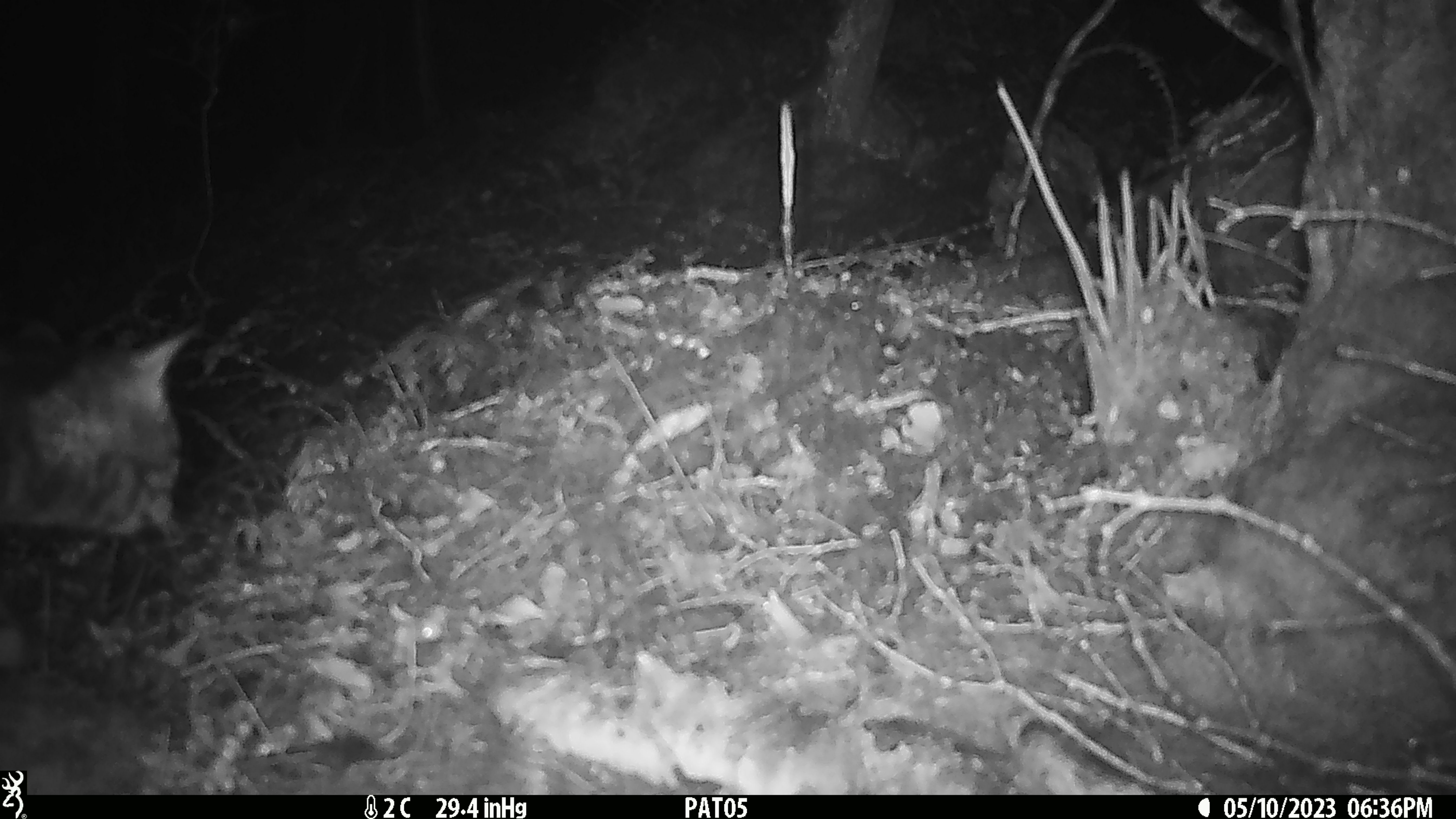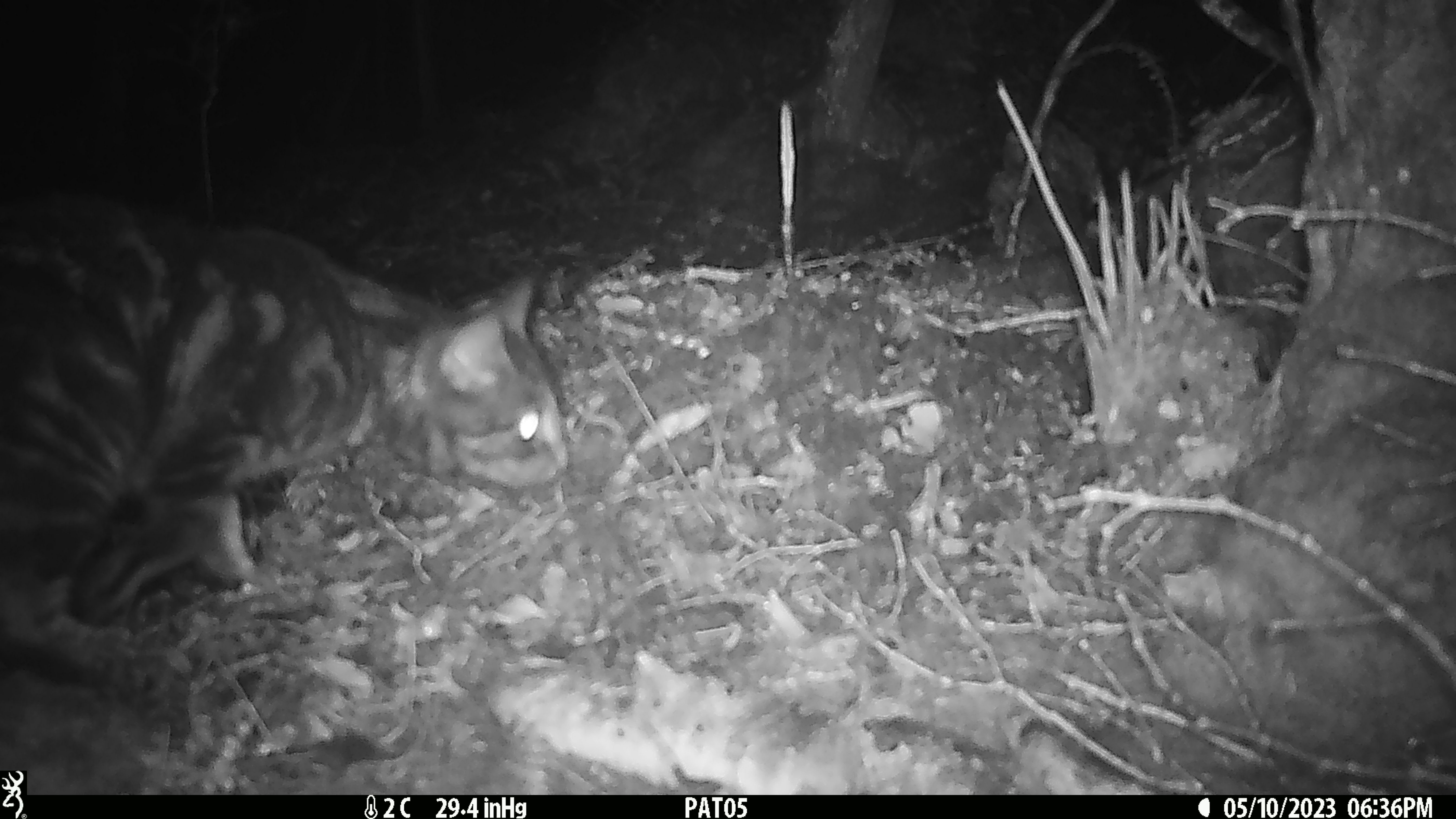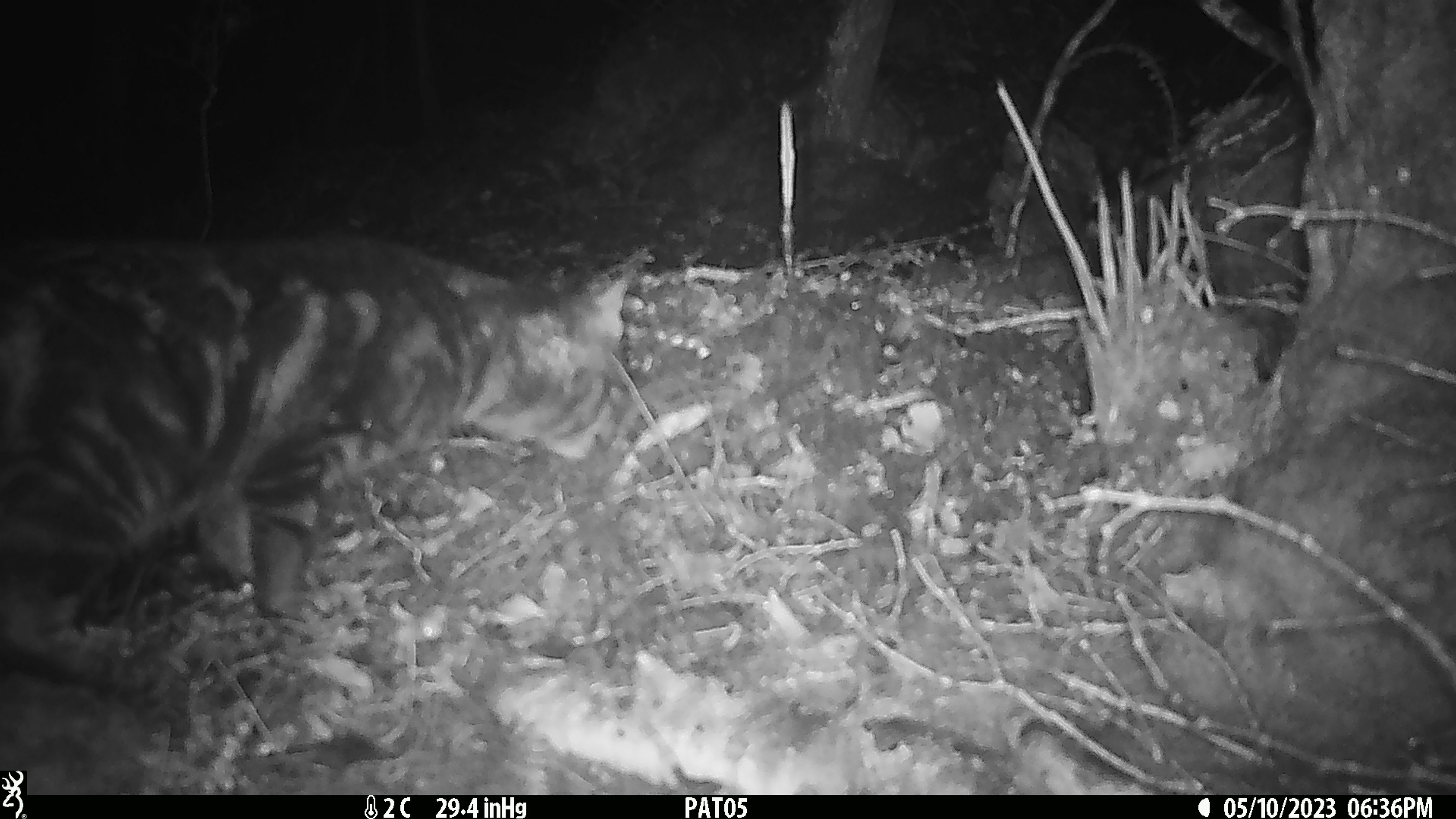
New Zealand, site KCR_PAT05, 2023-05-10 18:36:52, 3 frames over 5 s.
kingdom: Animalia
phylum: Chordata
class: Mammalia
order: Carnivora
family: Felidae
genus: Felis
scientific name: Felis catus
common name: domestic cat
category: cat